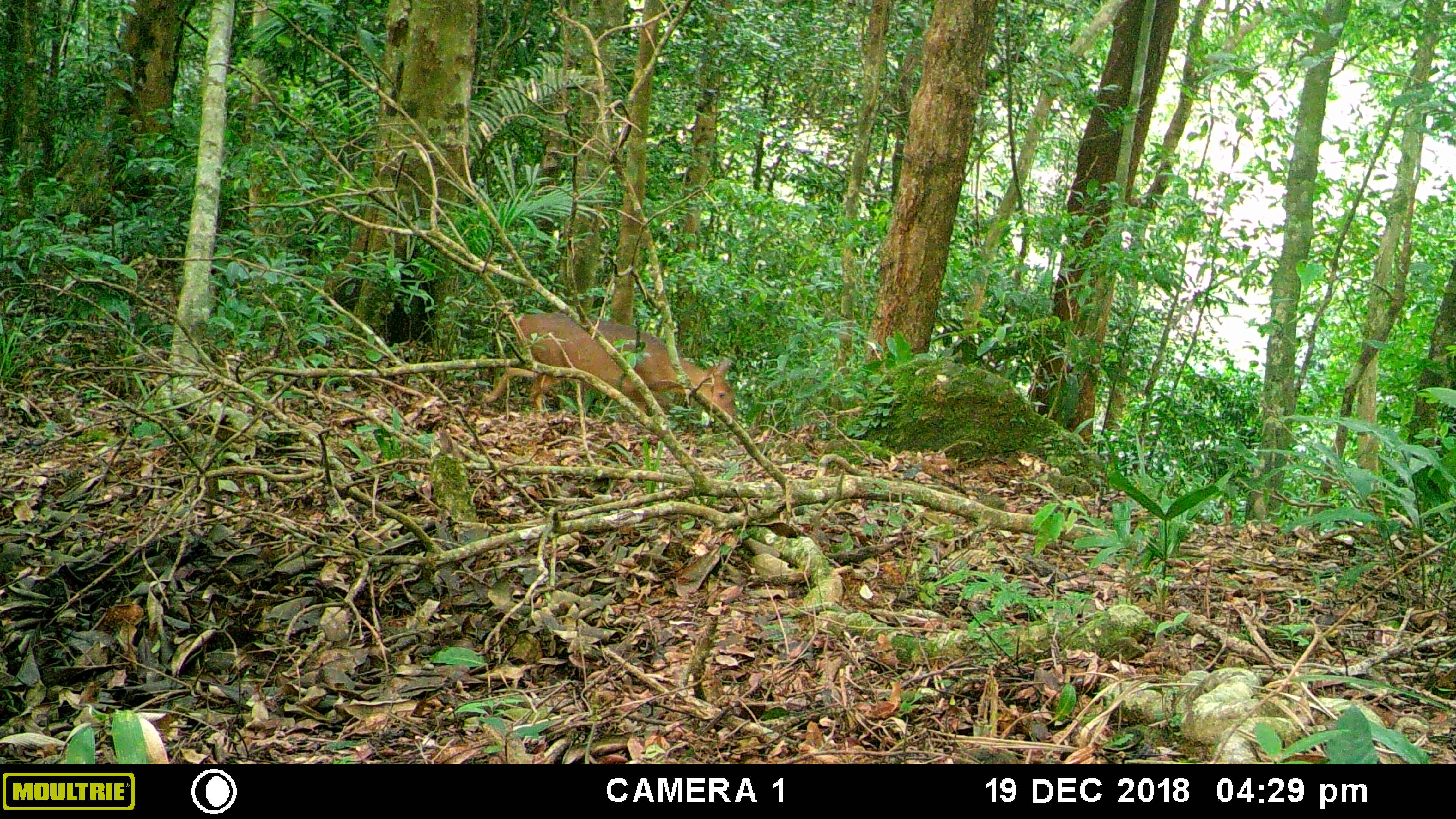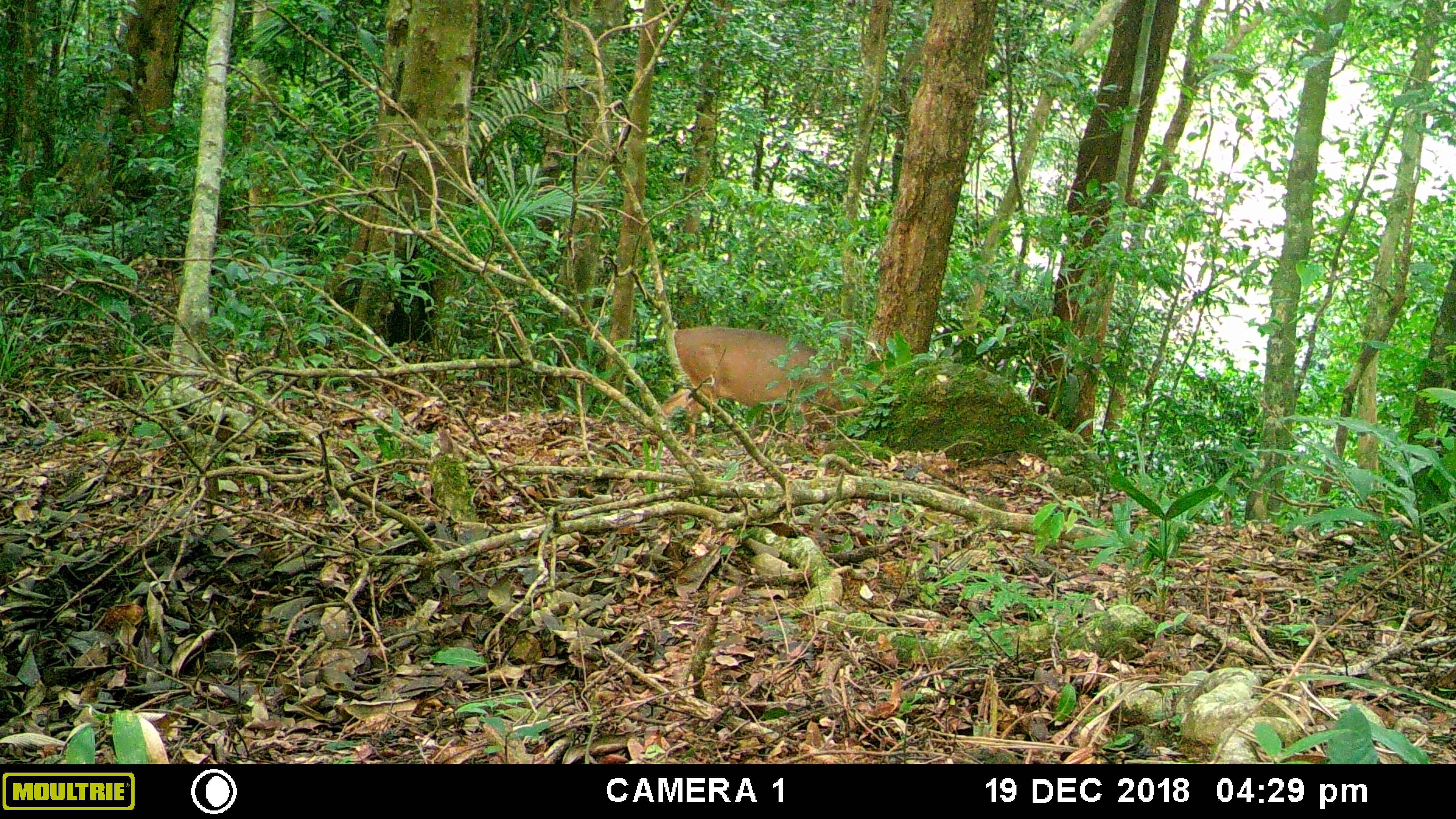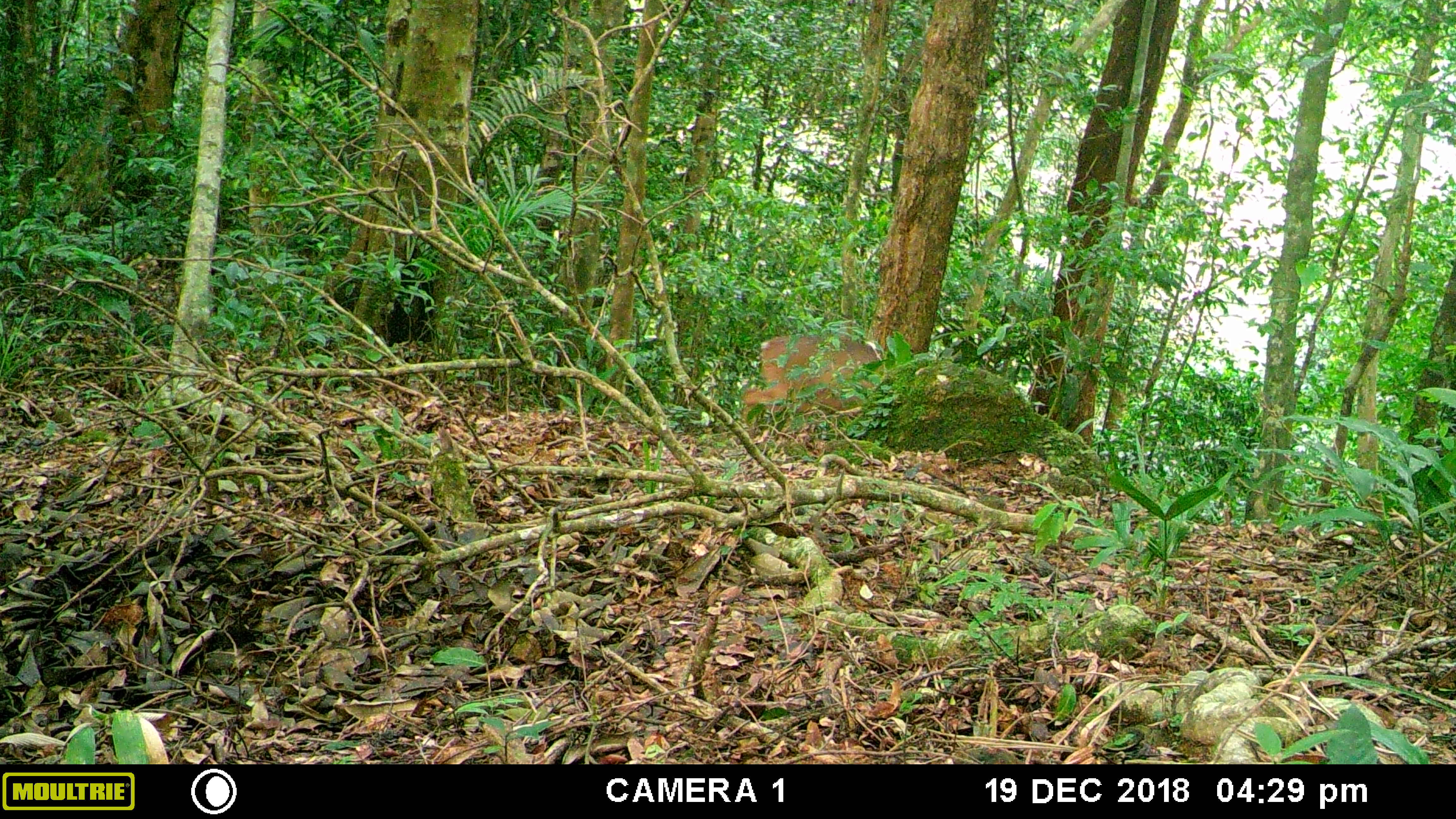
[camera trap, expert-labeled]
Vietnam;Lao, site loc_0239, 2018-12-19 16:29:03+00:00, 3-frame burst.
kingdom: Animalia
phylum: Chordata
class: Mammalia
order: Artiodactyla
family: Cervidae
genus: Muntiacus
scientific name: Muntiacus vuquangensis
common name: large-antlered muntjac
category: large antlered muntjac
Large antlered muntjac (large-antlered muntjac) (Muntiacus vuquangensis). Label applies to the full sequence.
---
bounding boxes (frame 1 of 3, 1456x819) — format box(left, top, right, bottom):
large antlered muntjac: box(481, 311, 738, 426)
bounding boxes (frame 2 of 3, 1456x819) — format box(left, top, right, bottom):
large antlered muntjac: box(654, 322, 878, 437)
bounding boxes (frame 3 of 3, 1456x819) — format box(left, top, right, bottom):
large antlered muntjac: box(737, 333, 888, 439)